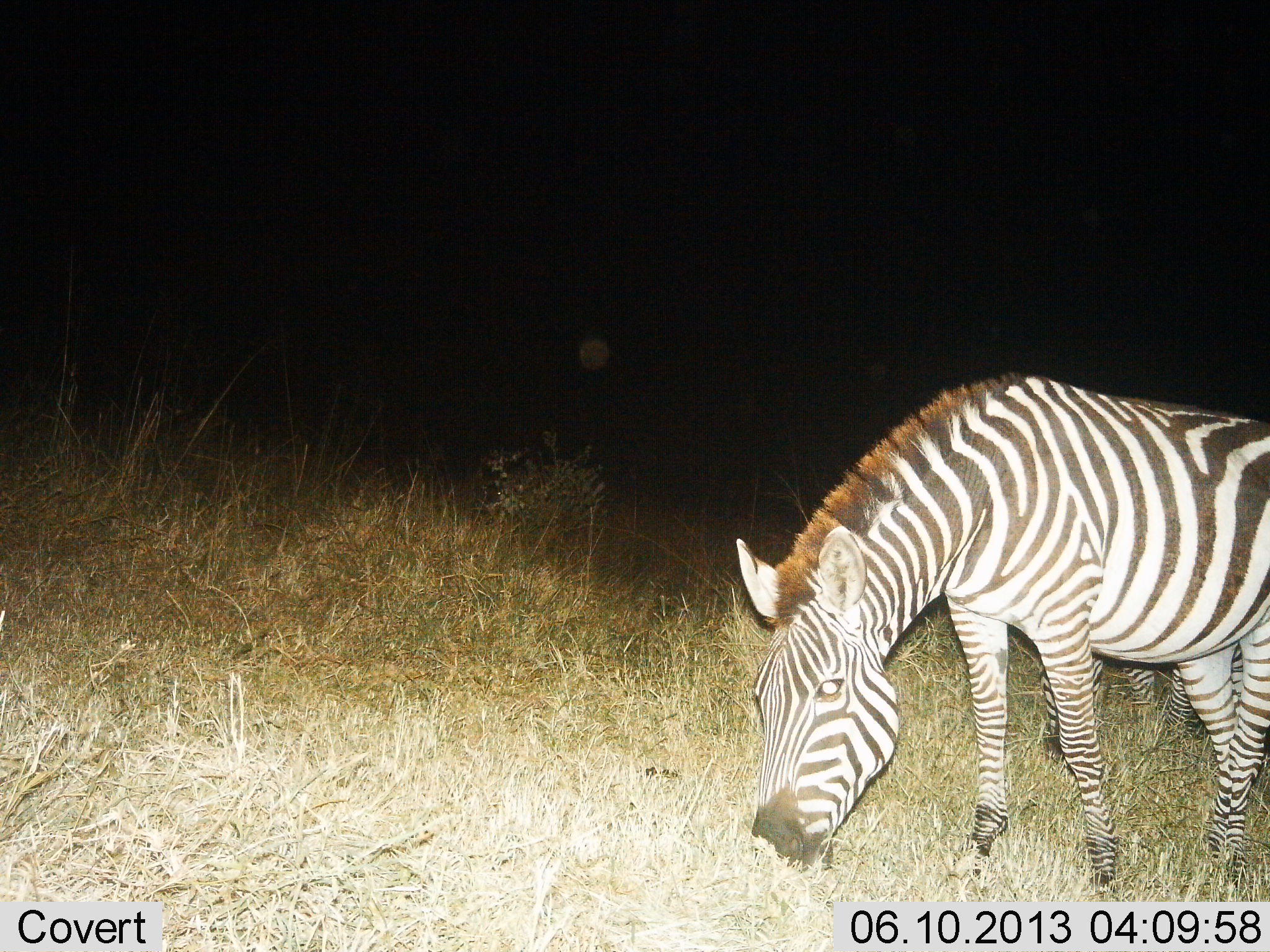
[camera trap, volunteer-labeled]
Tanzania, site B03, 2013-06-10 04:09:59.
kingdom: Animalia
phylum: Chordata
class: Mammalia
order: Perissodactyla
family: Equidae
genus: Equus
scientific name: Equus quagga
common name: plains zebra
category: zebra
Zebra (plains zebra) (Equus quagga), count 1. Behavior (volunteer vote fractions): standing 40%, resting 0%, moving 0%, interacting 0%. Young present (vote fraction): 0%. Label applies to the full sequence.